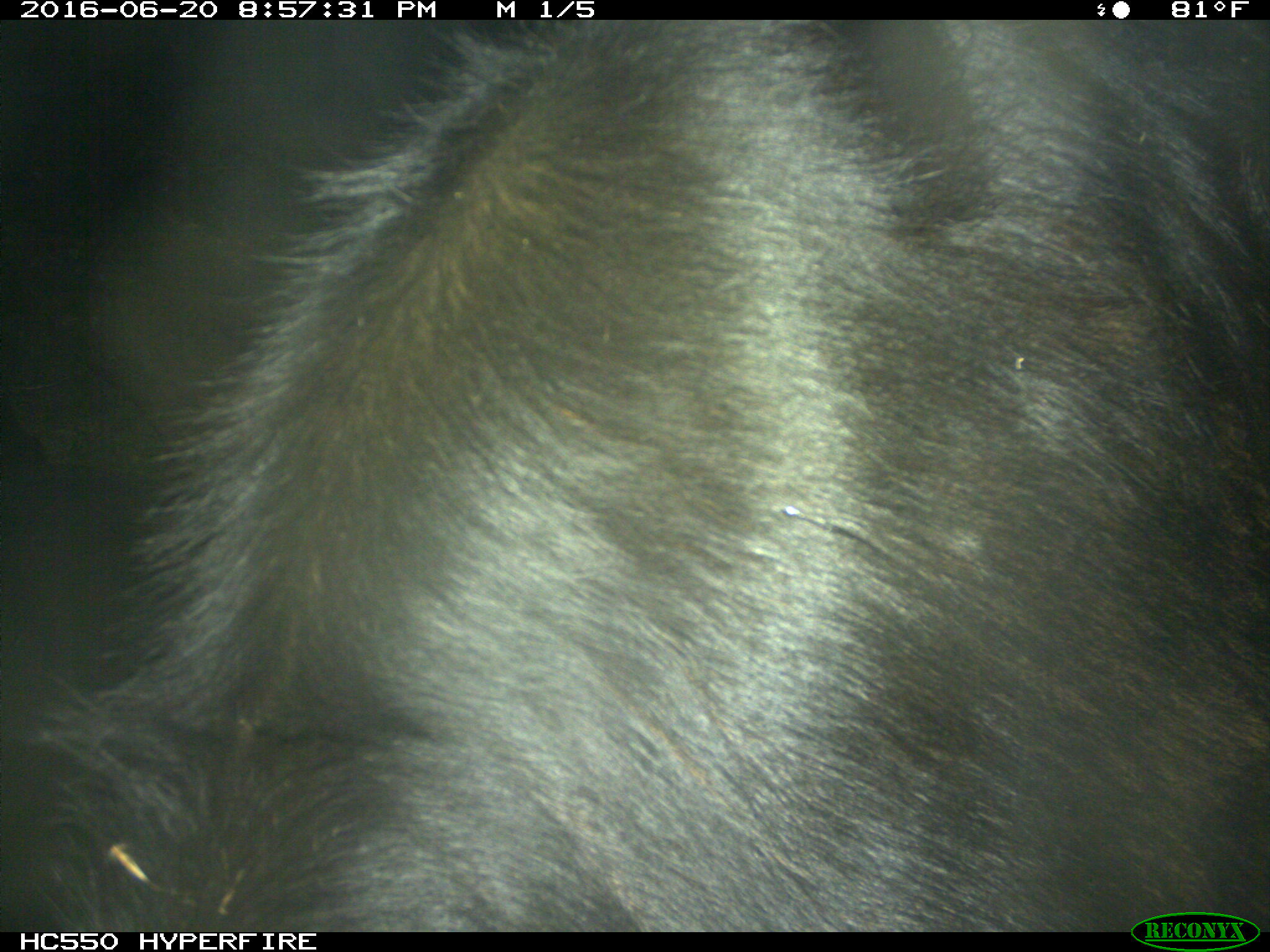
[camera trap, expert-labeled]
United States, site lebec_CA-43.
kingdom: Animalia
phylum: Chordata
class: Mammalia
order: Artiodactyla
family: Bovidae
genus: Bos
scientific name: Bos taurus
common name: domestic cow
Bos taurus (domestic cow).